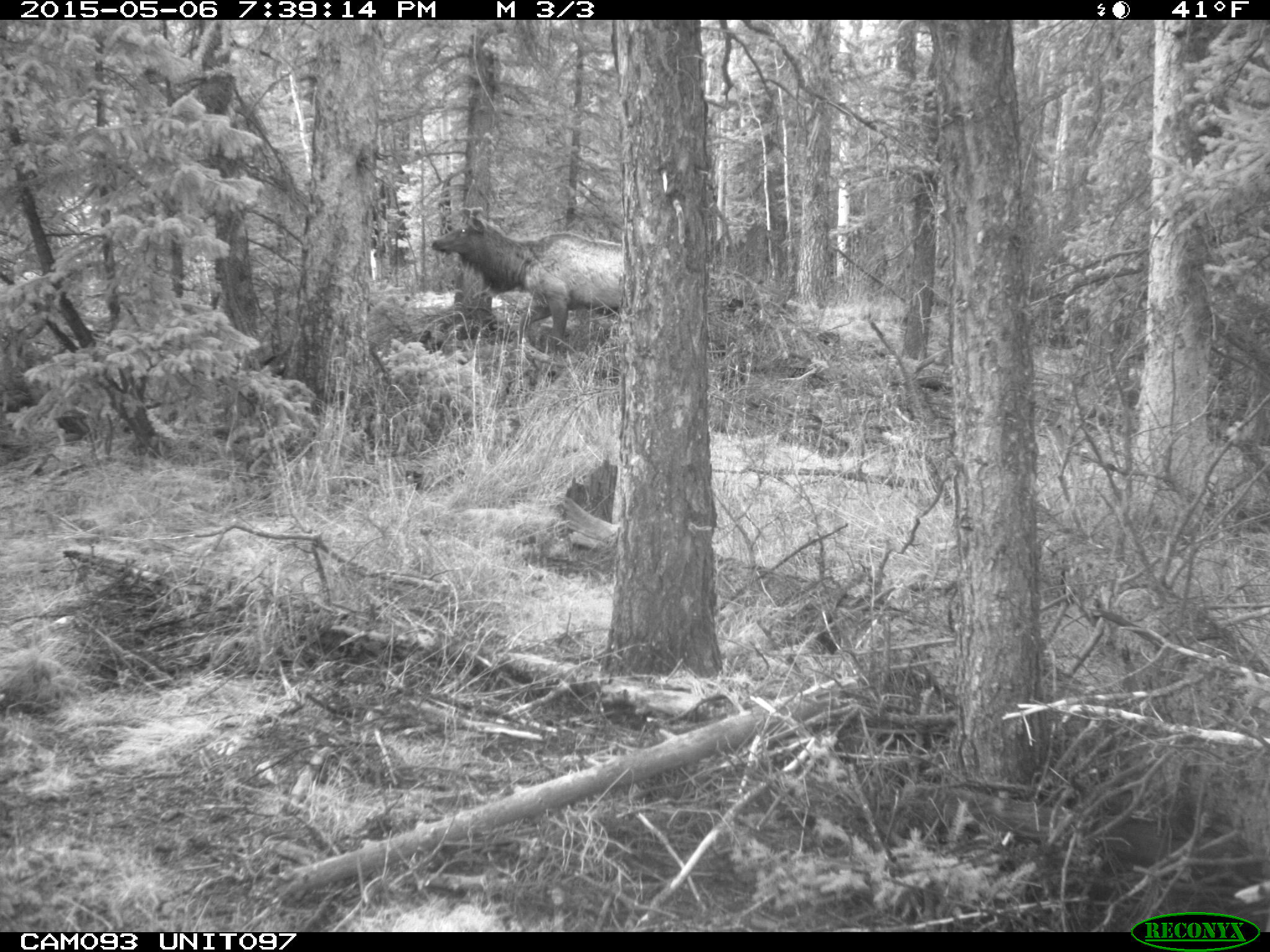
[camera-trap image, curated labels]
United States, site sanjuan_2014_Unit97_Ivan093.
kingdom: Animalia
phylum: Chordata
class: Mammalia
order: Artiodactyla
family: Cervidae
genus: Cervus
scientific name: Cervus elaphus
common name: red deer